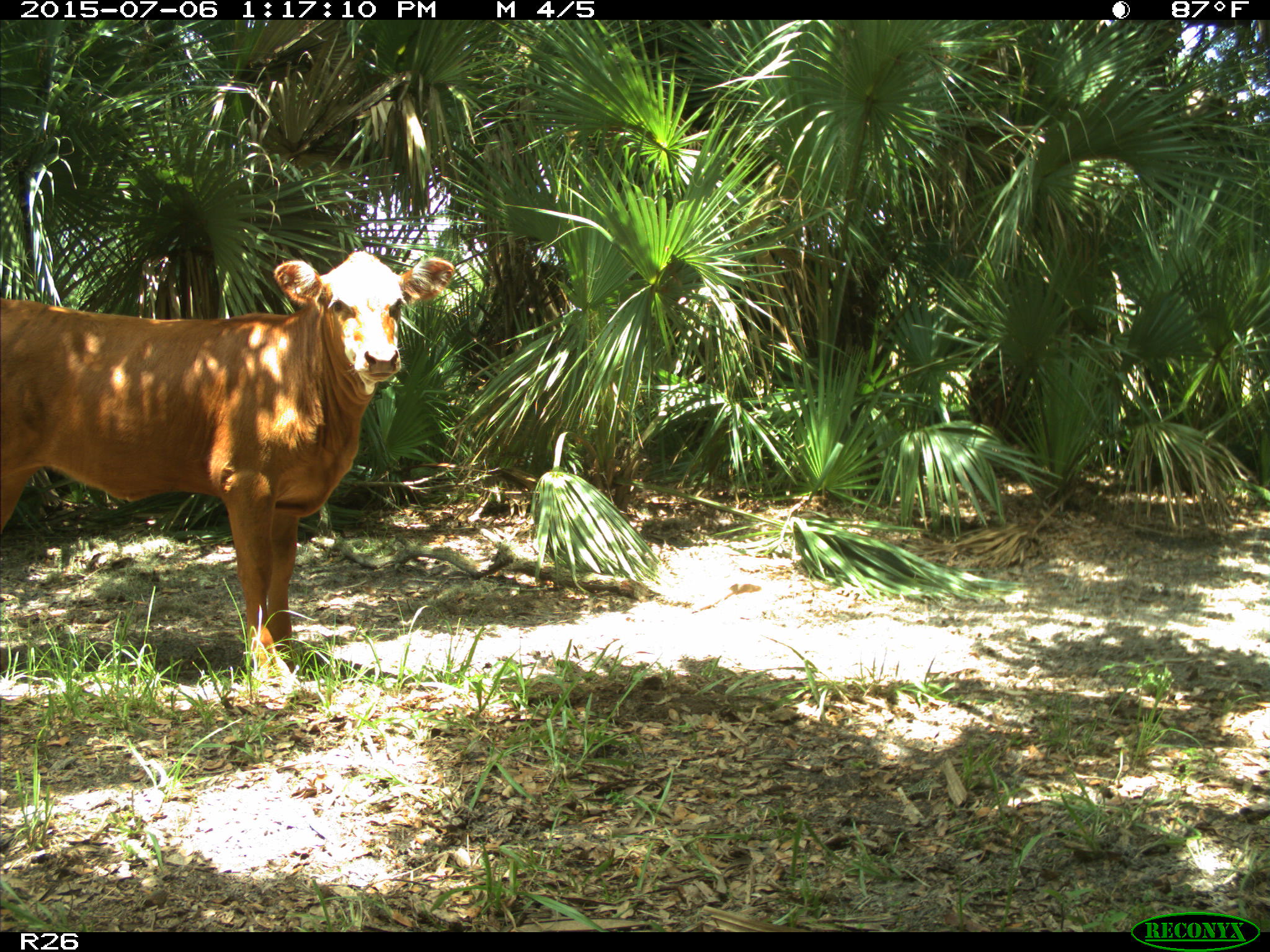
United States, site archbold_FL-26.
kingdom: Animalia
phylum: Chordata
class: Mammalia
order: Artiodactyla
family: Bovidae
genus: Bos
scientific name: Bos taurus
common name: domestic cow